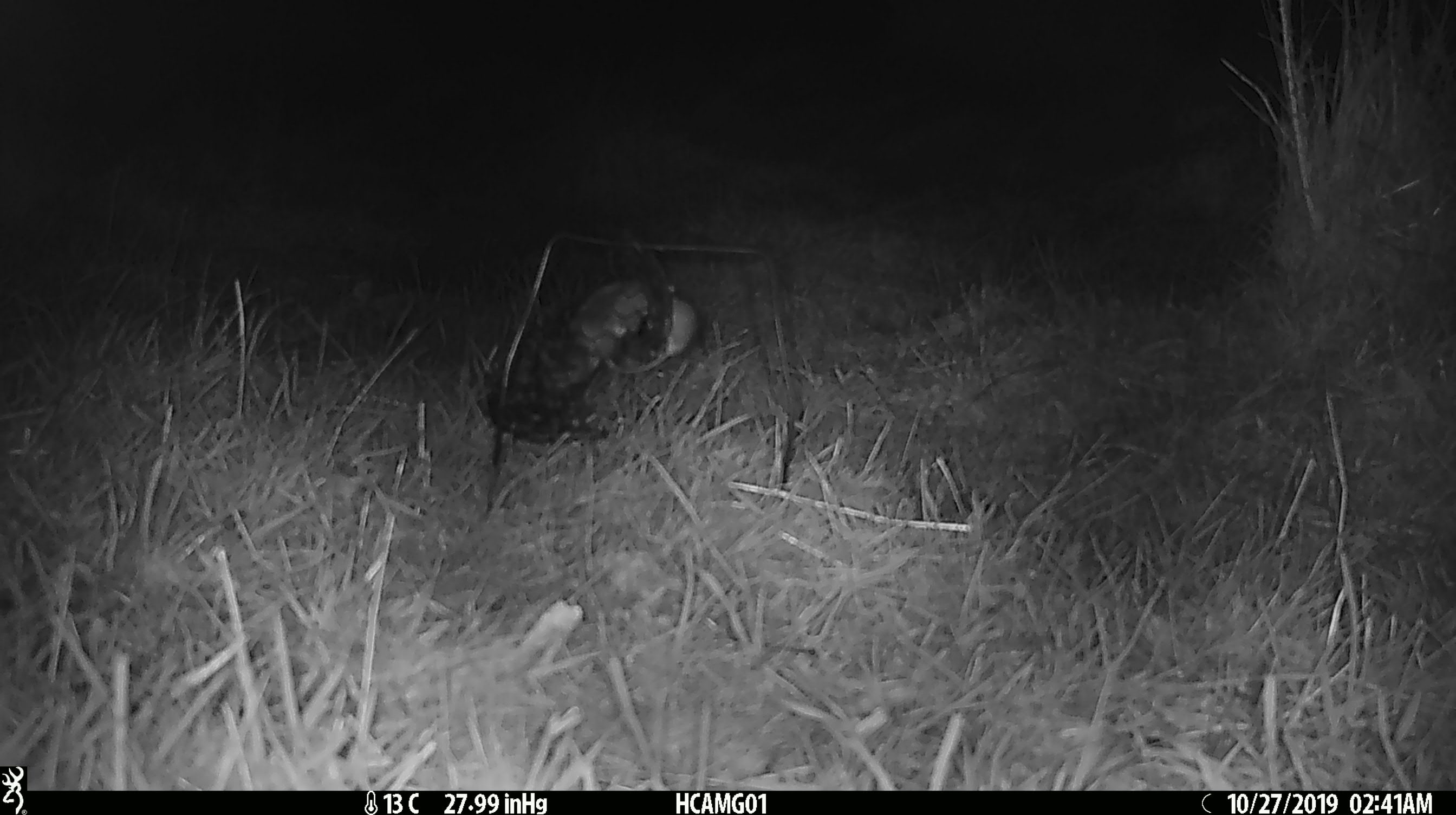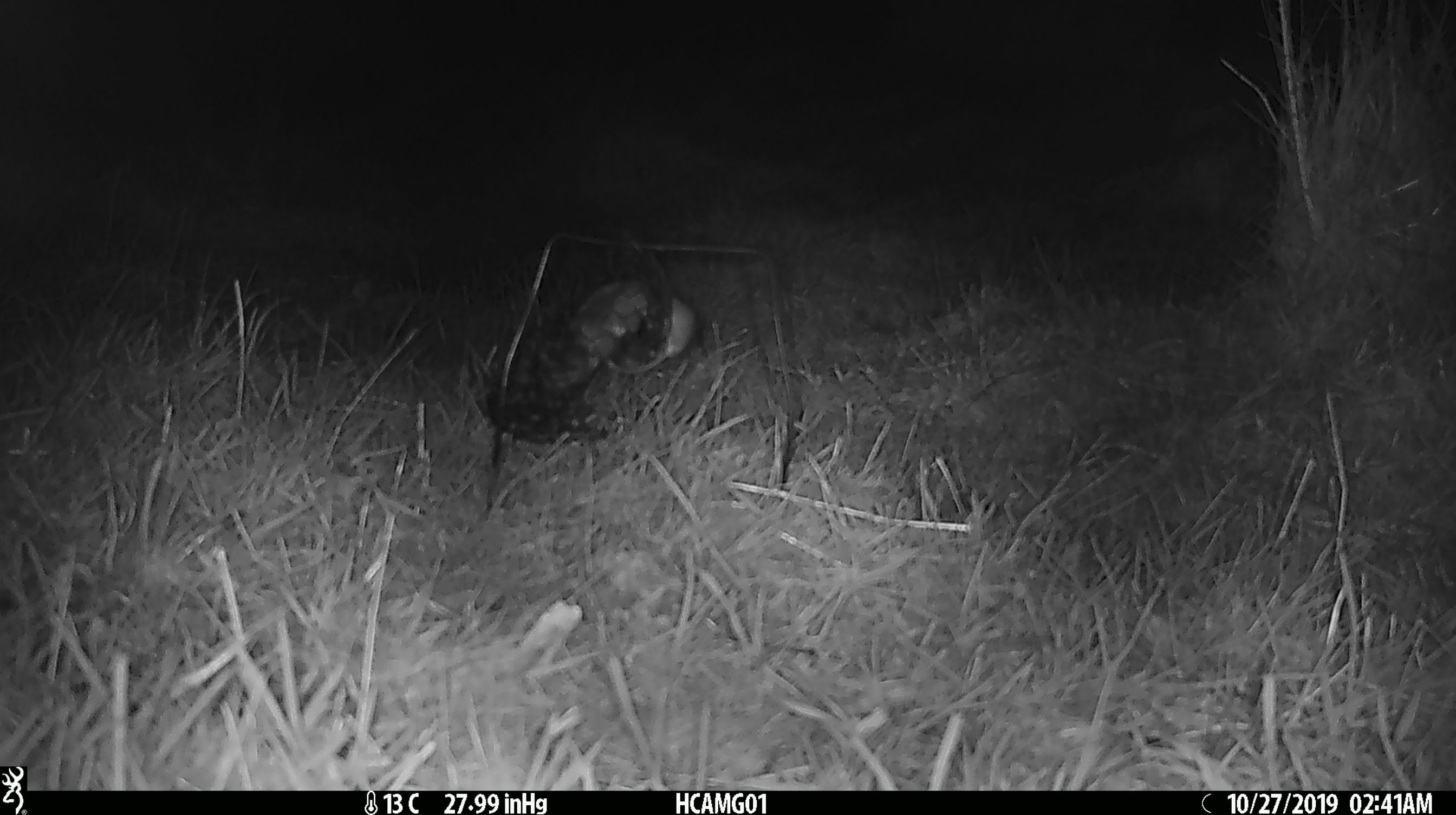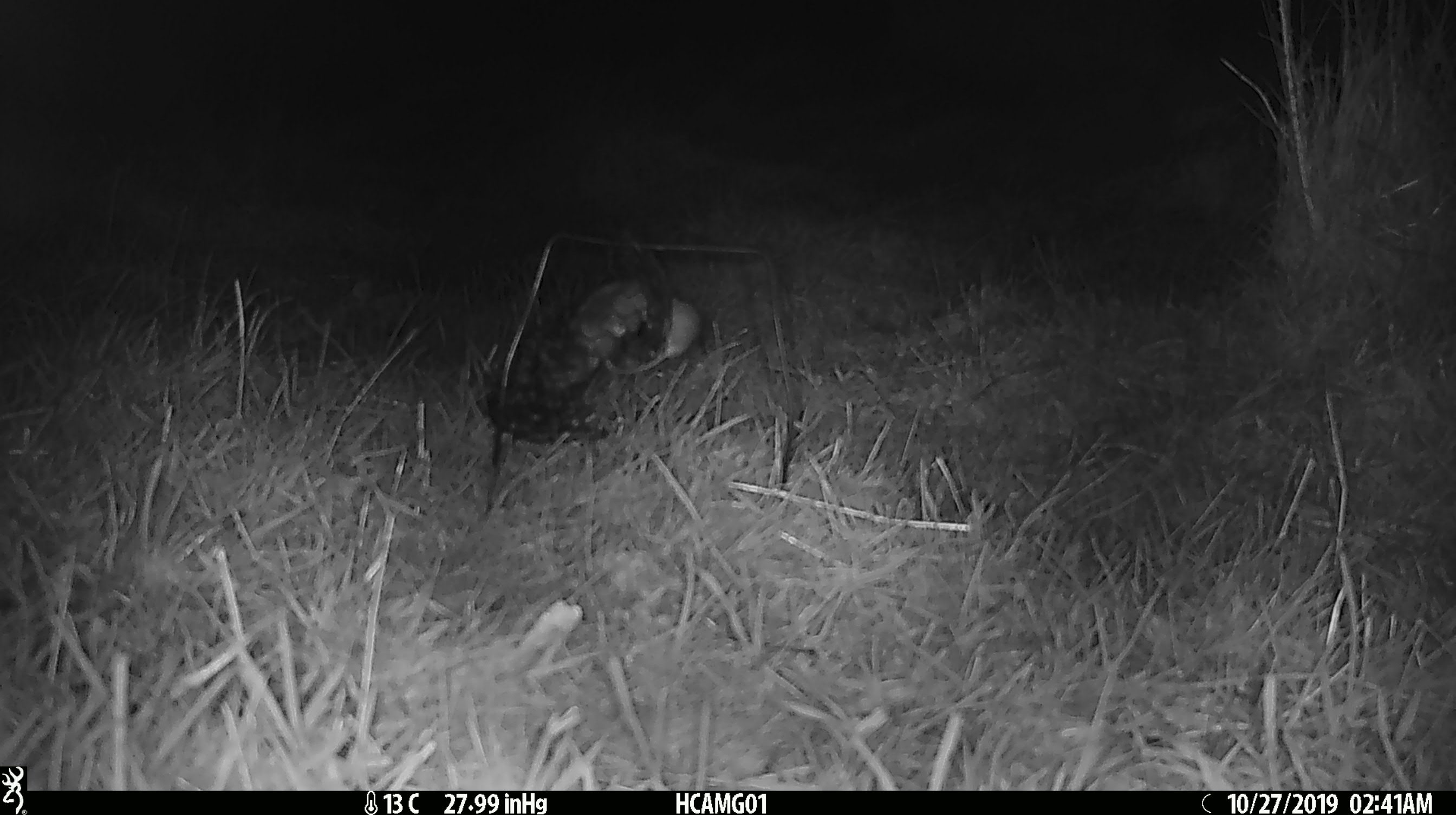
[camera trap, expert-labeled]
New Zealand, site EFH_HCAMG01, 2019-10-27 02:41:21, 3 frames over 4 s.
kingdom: Animalia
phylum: Chordata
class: Mammalia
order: Rodentia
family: Muridae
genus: Mus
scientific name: Mus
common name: mouse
Mouse (Mus).